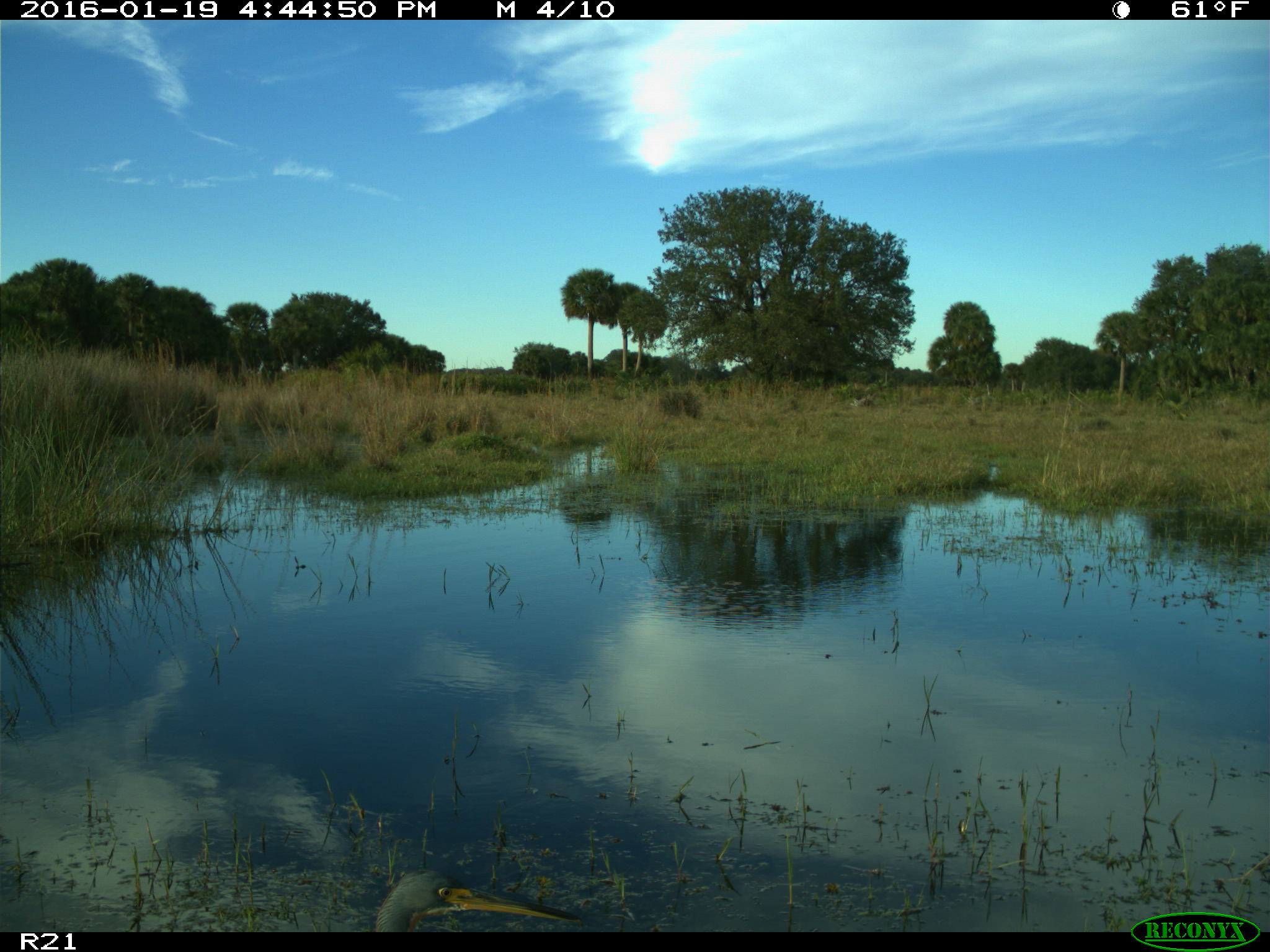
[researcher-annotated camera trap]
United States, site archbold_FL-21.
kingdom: Animalia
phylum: Chordata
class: Aves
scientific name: Aves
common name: birds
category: unidentified bird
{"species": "unidentified bird (birds) (Aves)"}